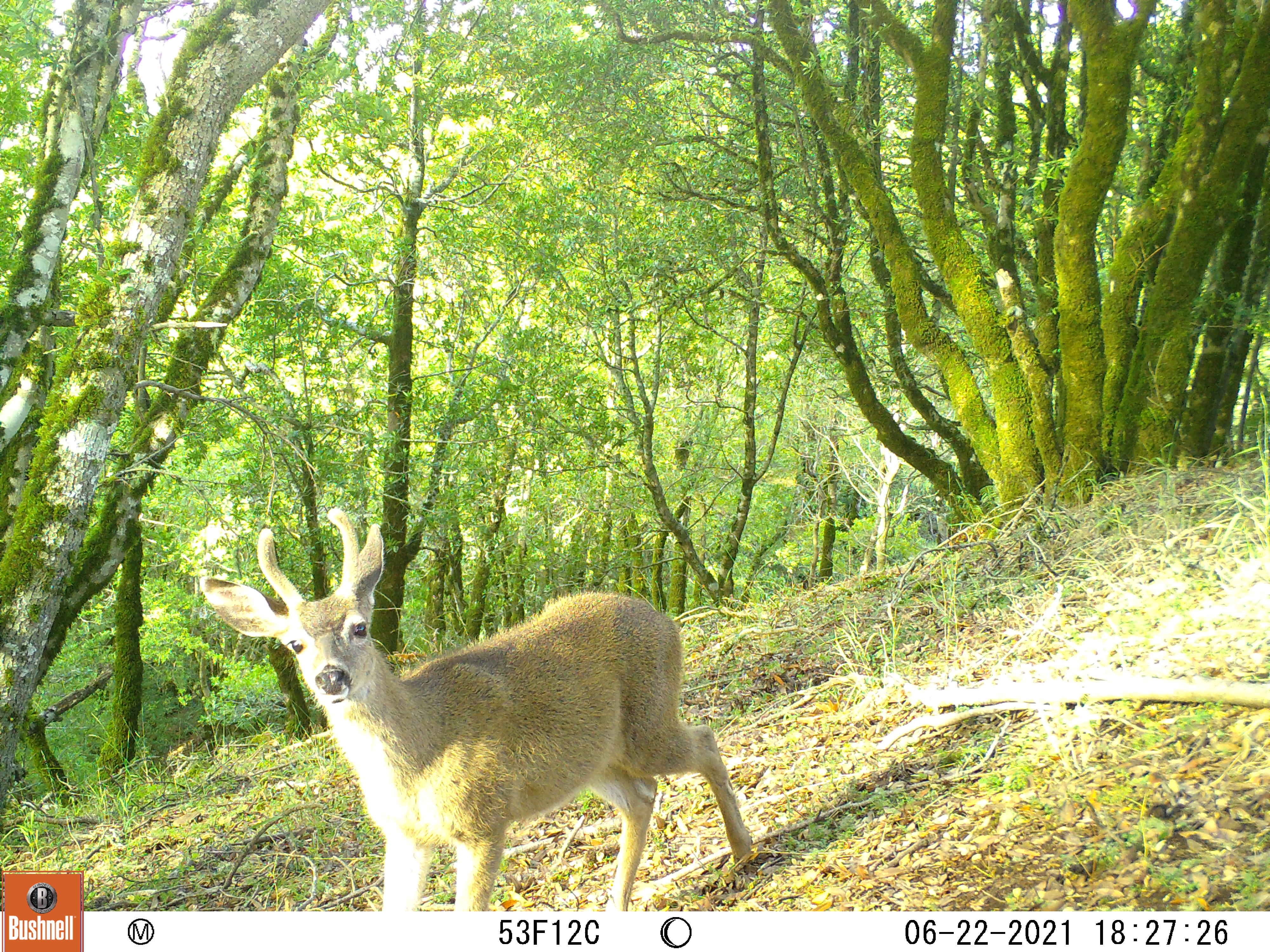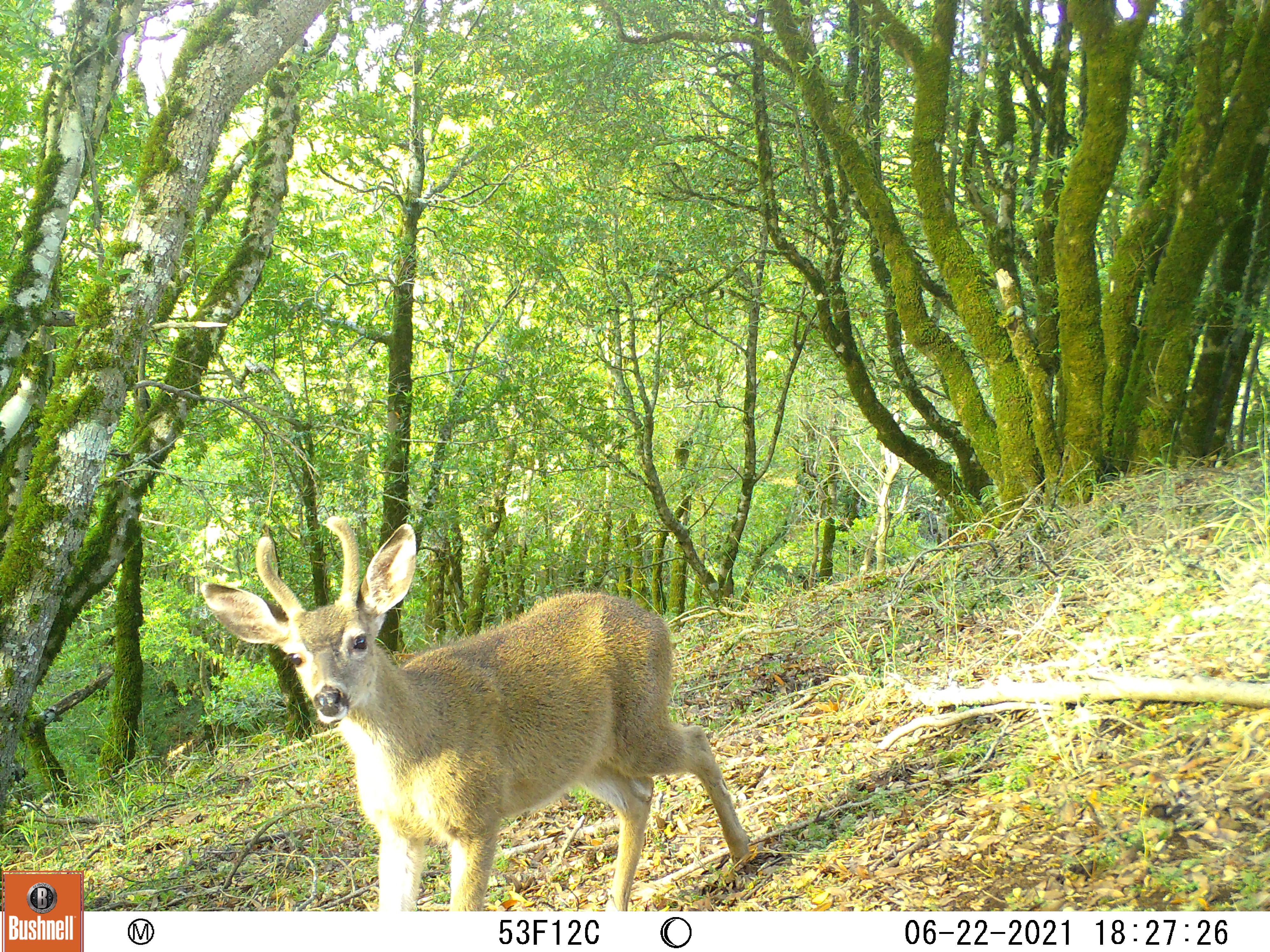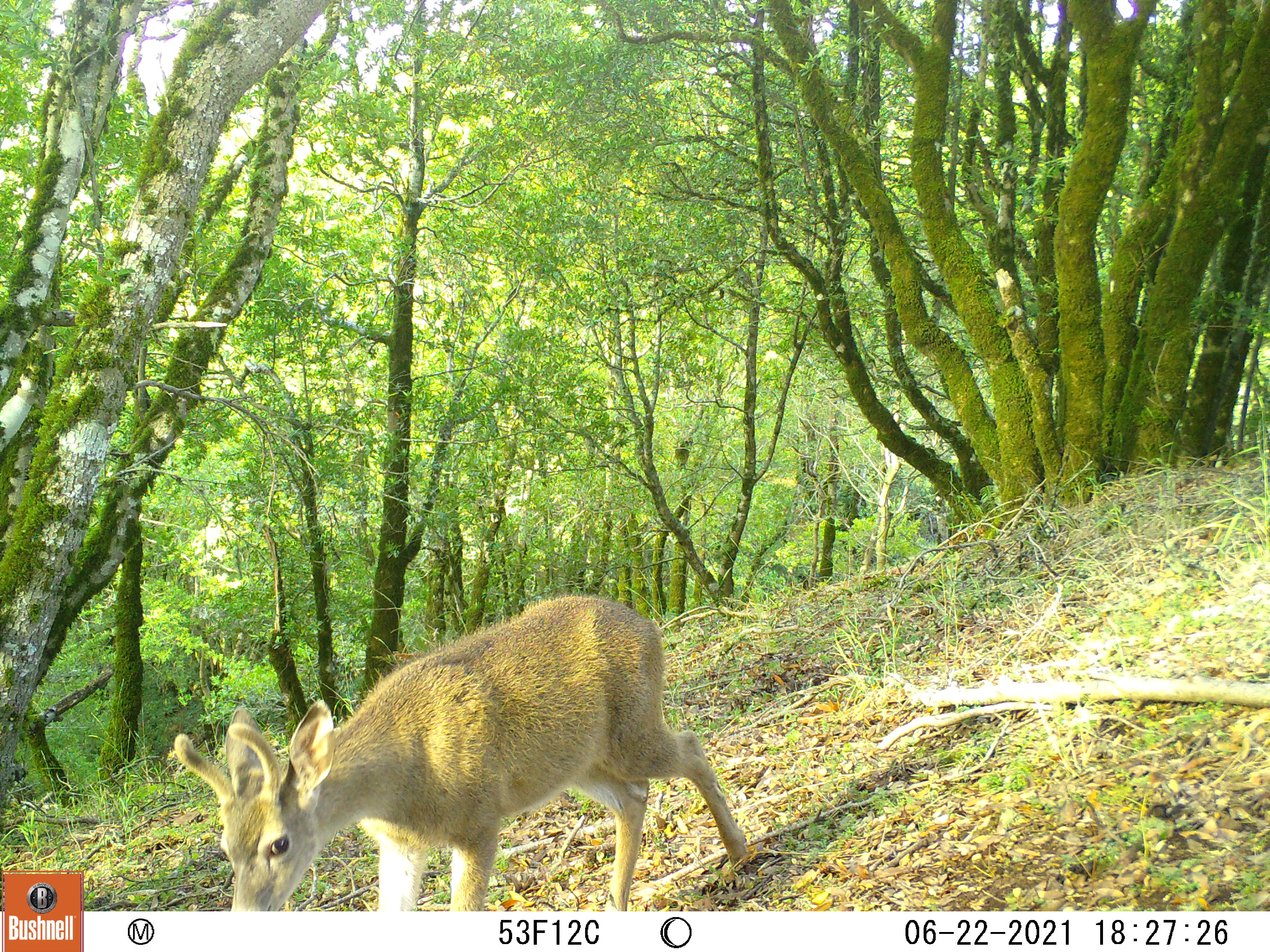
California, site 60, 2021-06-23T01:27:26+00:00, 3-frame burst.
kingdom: Animalia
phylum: Chordata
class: Mammalia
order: Artiodactyla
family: Cervidae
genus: Odocoileus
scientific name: Odocoileus hemionus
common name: mule deer